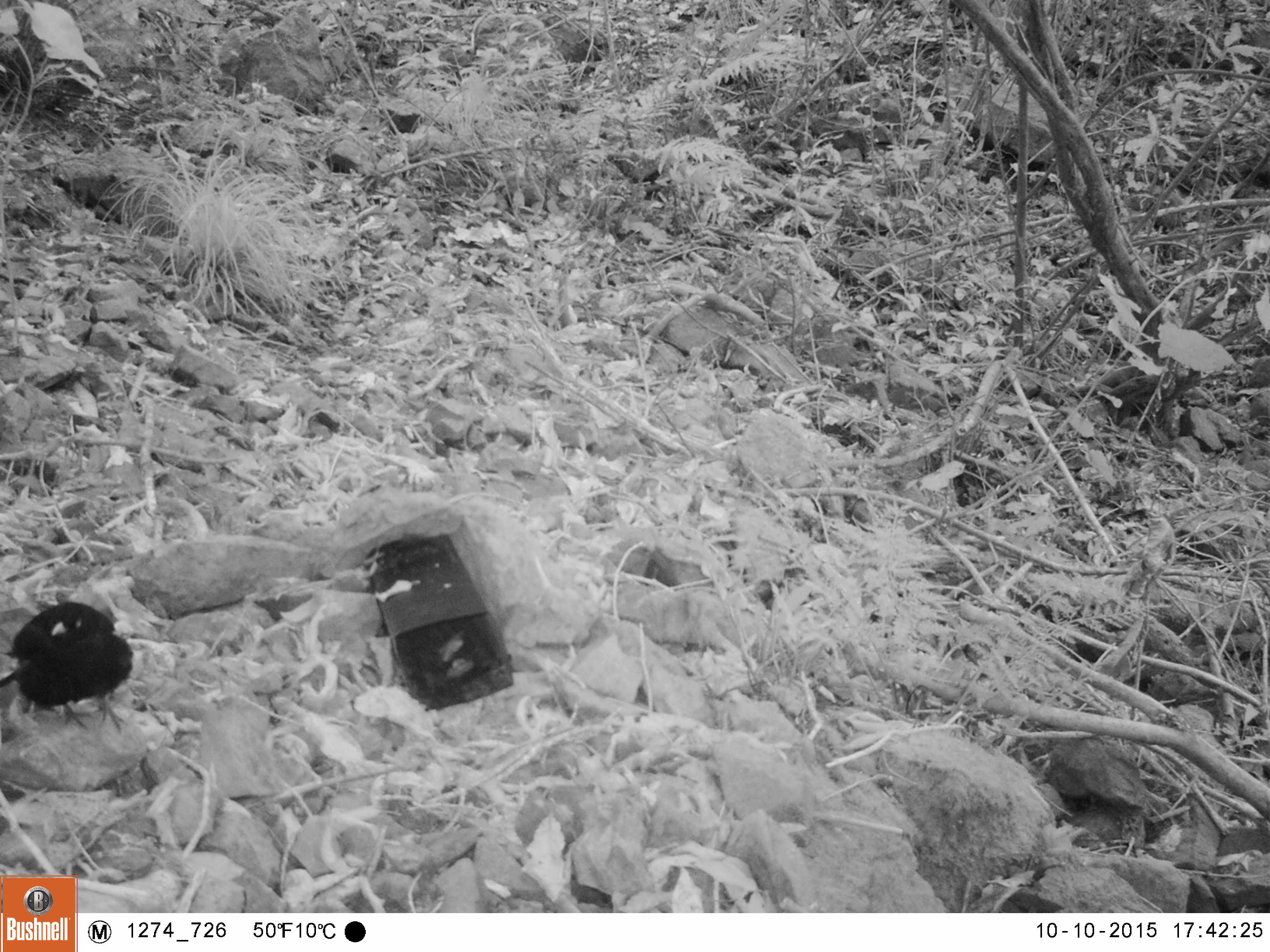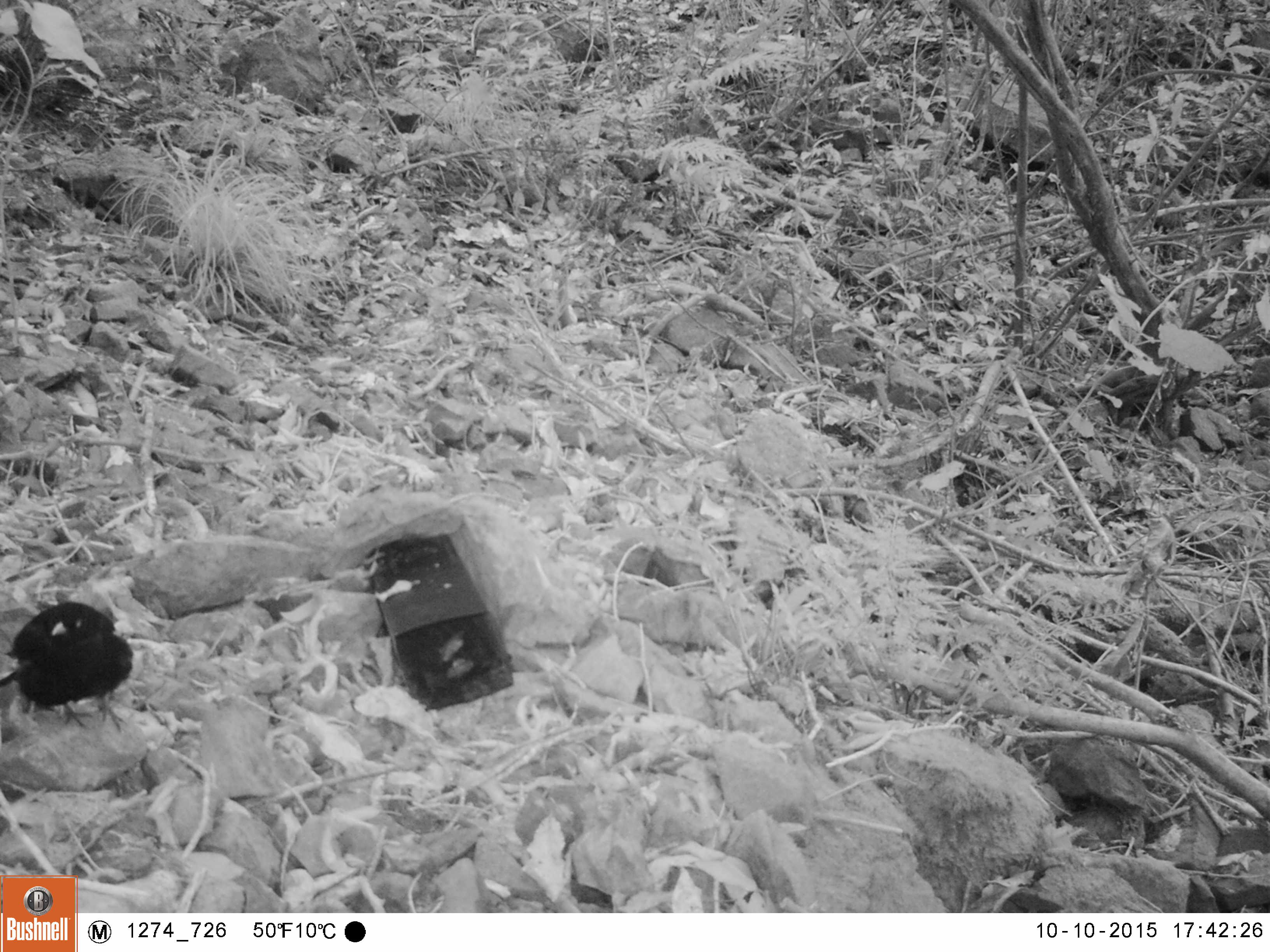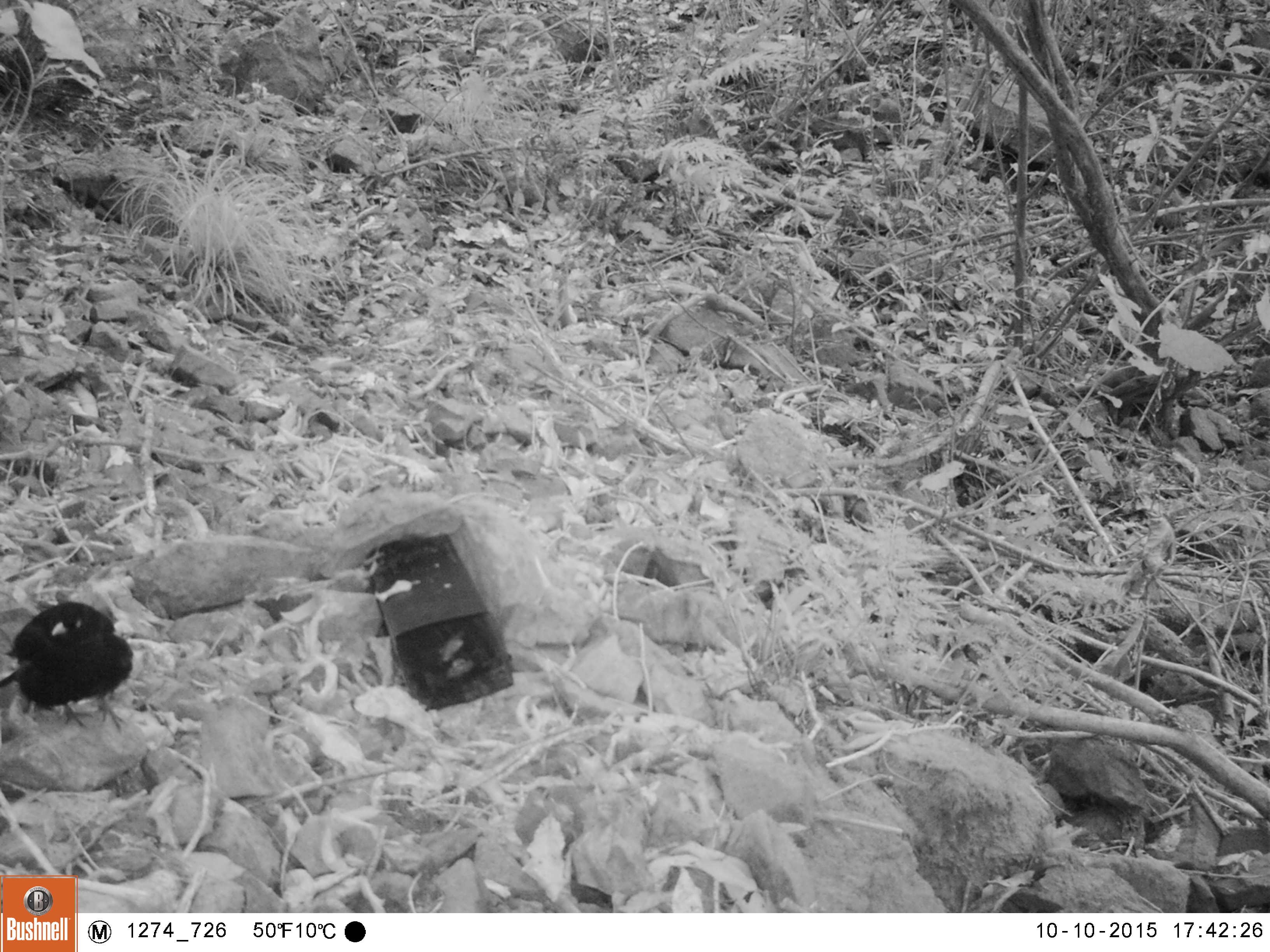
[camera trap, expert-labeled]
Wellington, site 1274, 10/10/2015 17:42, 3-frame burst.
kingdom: Animalia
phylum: Chordata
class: Aves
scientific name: Aves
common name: bird